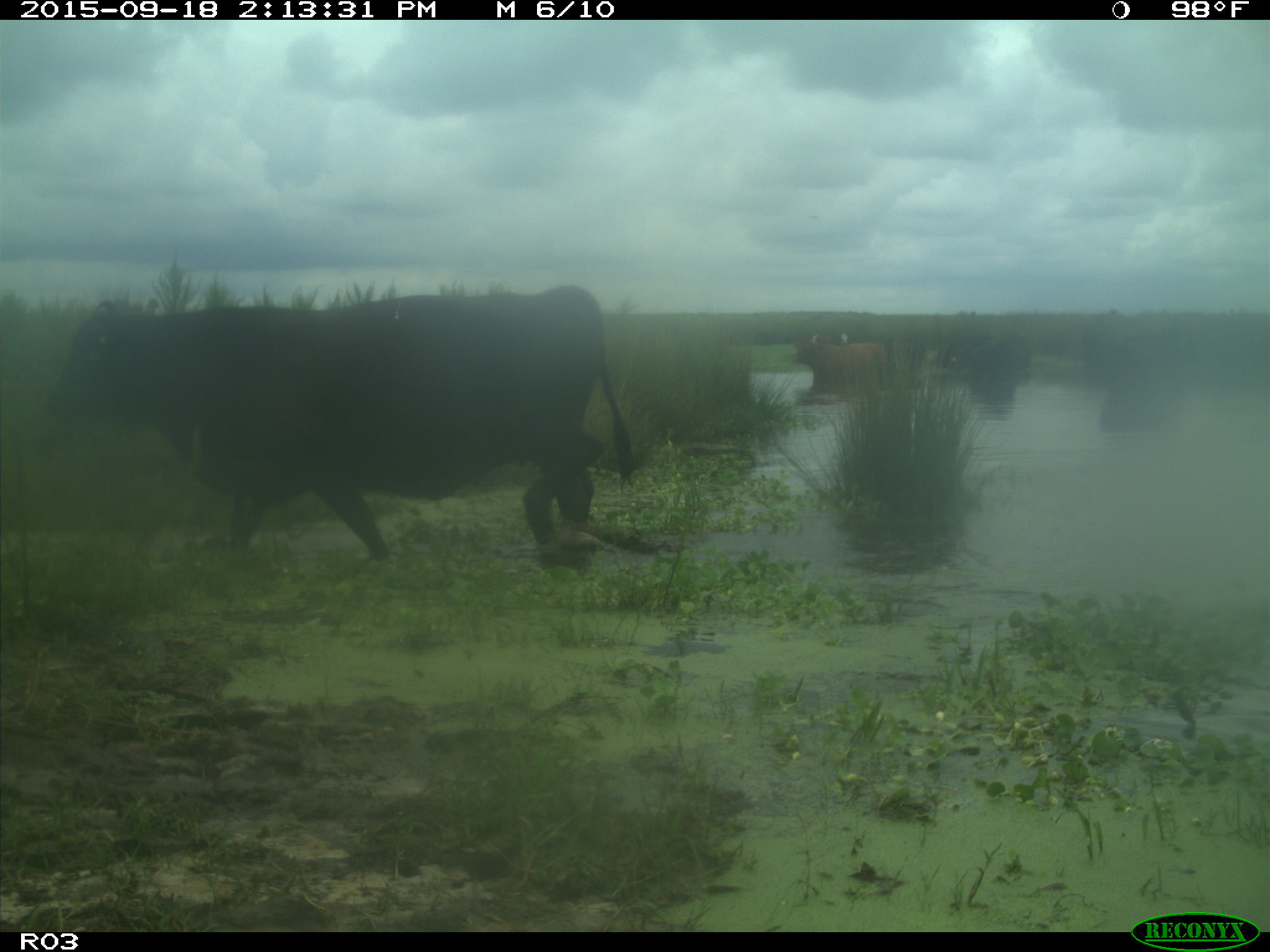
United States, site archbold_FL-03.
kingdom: Animalia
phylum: Chordata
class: Mammalia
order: Artiodactyla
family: Bovidae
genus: Bos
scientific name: Bos taurus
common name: domestic cow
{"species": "Bos taurus (domestic cow)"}